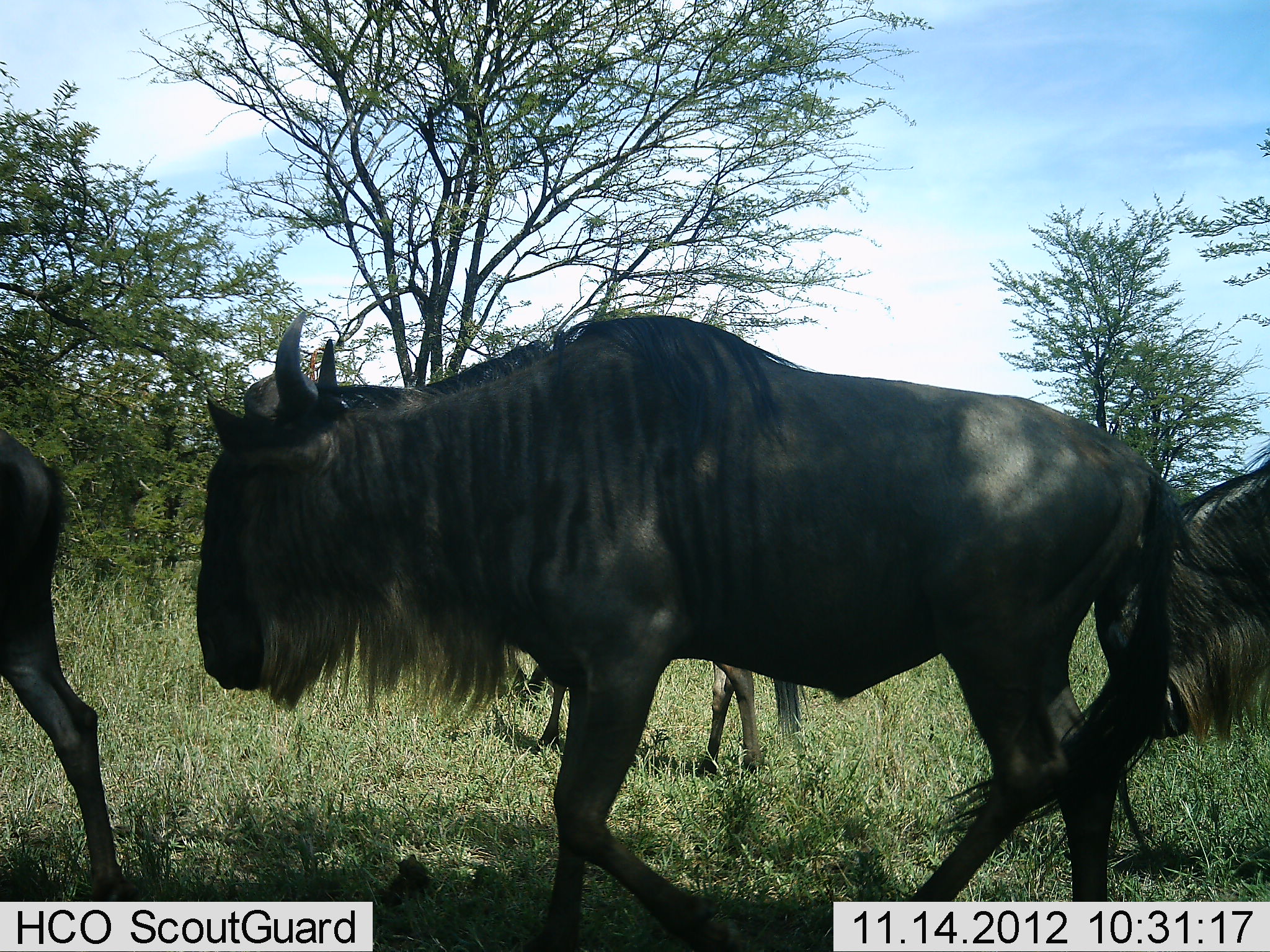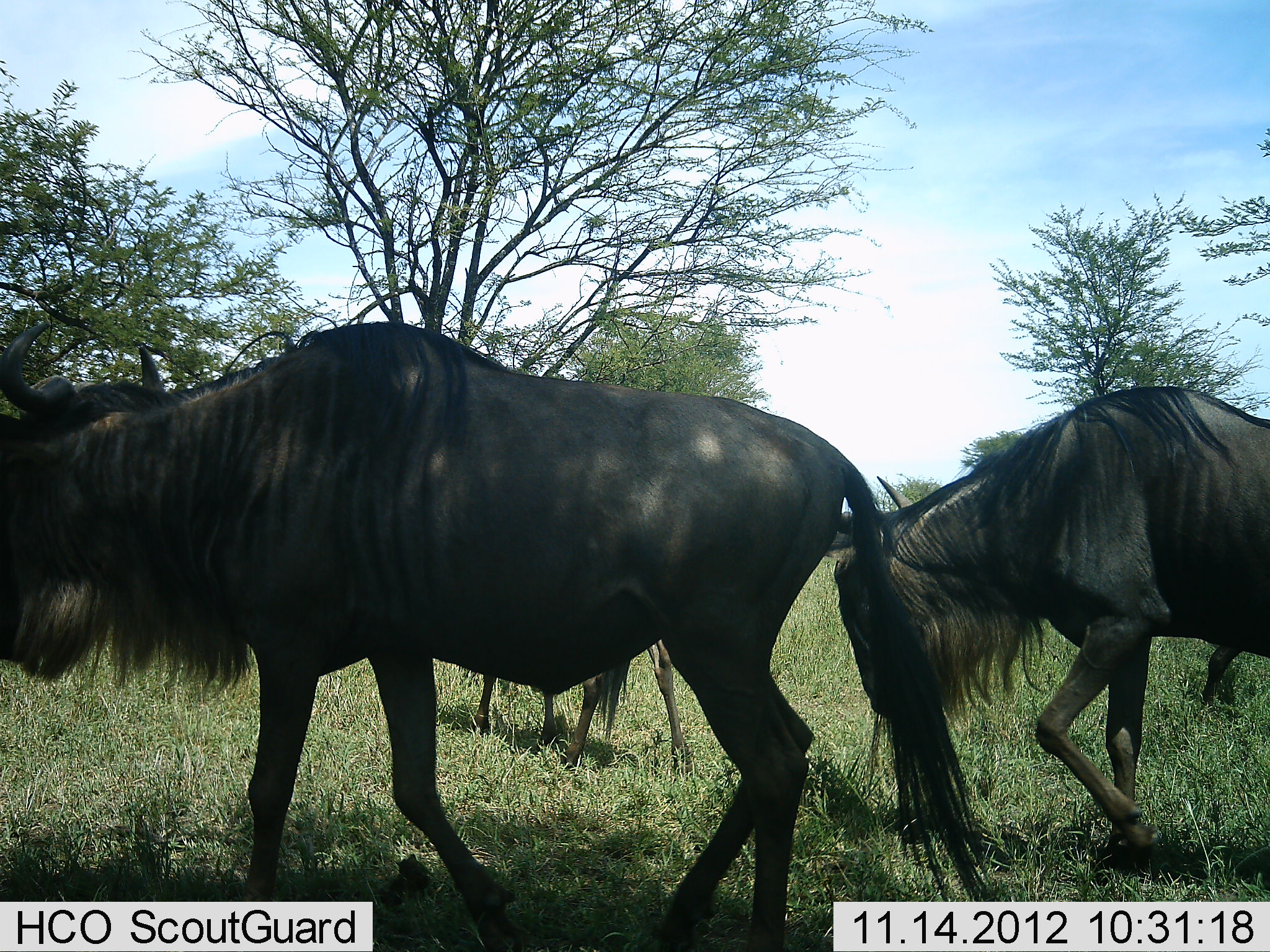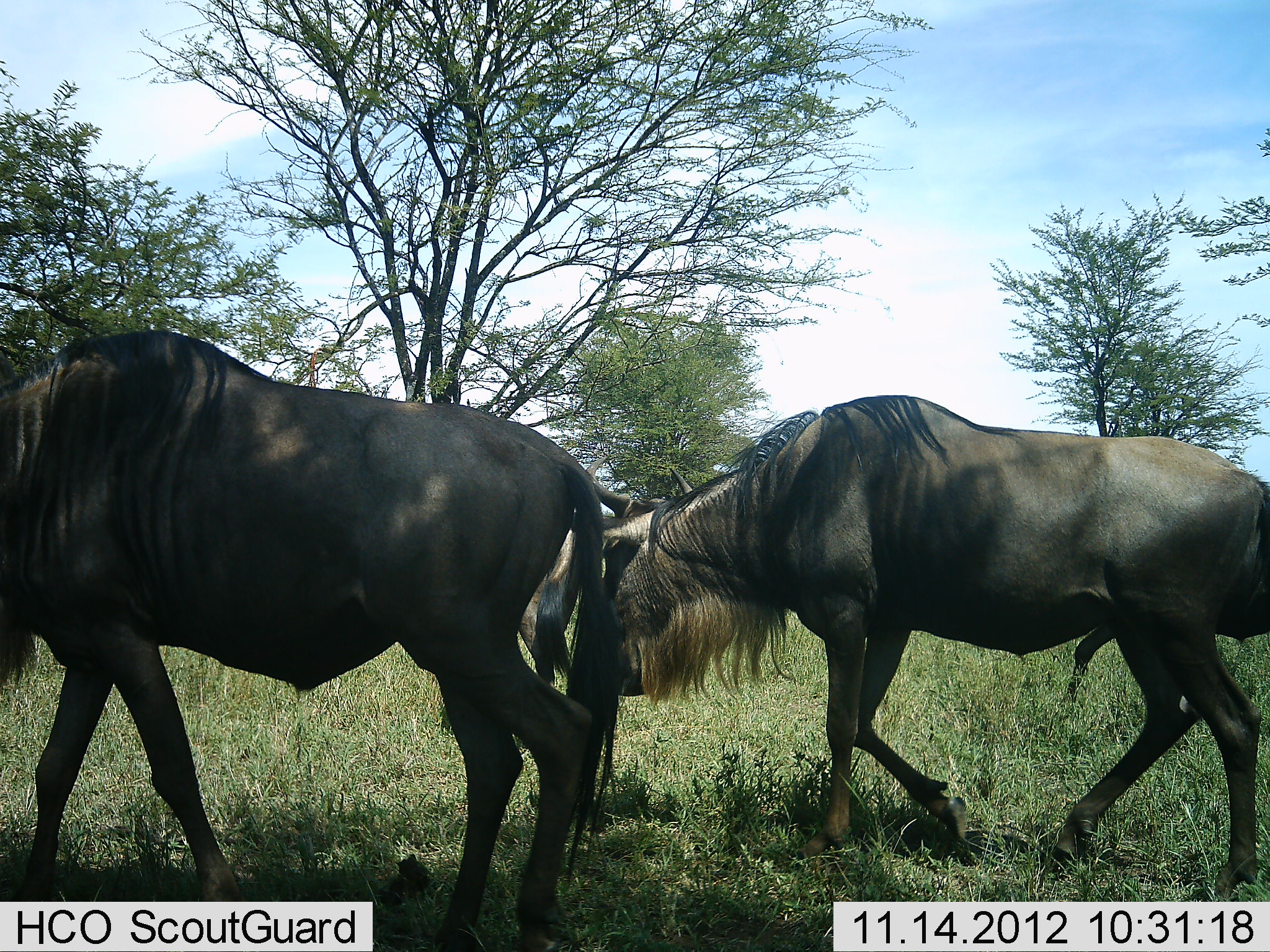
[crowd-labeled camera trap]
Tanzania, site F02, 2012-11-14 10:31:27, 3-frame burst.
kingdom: Animalia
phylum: Chordata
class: Mammalia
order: Artiodactyla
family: Bovidae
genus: Connochaetes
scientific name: Connochaetes taurinus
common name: blue wildebeest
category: wildebeest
Wildebeest (blue wildebeest) (Connochaetes taurinus), count 4. Behavior (volunteer vote fractions): standing 0%, resting 0%, moving 100%, interacting 10%. Young present (vote fraction): 20%. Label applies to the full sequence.